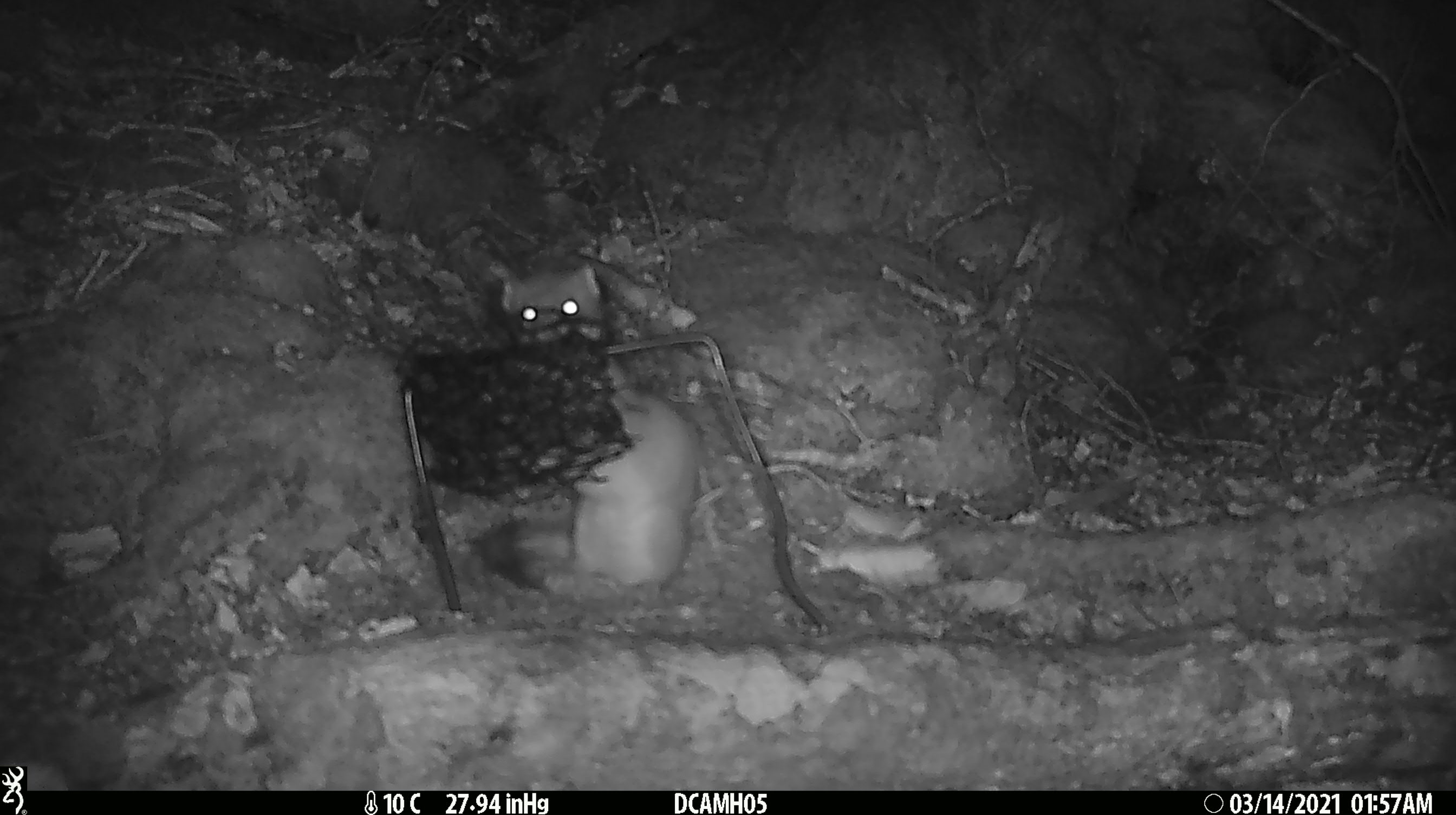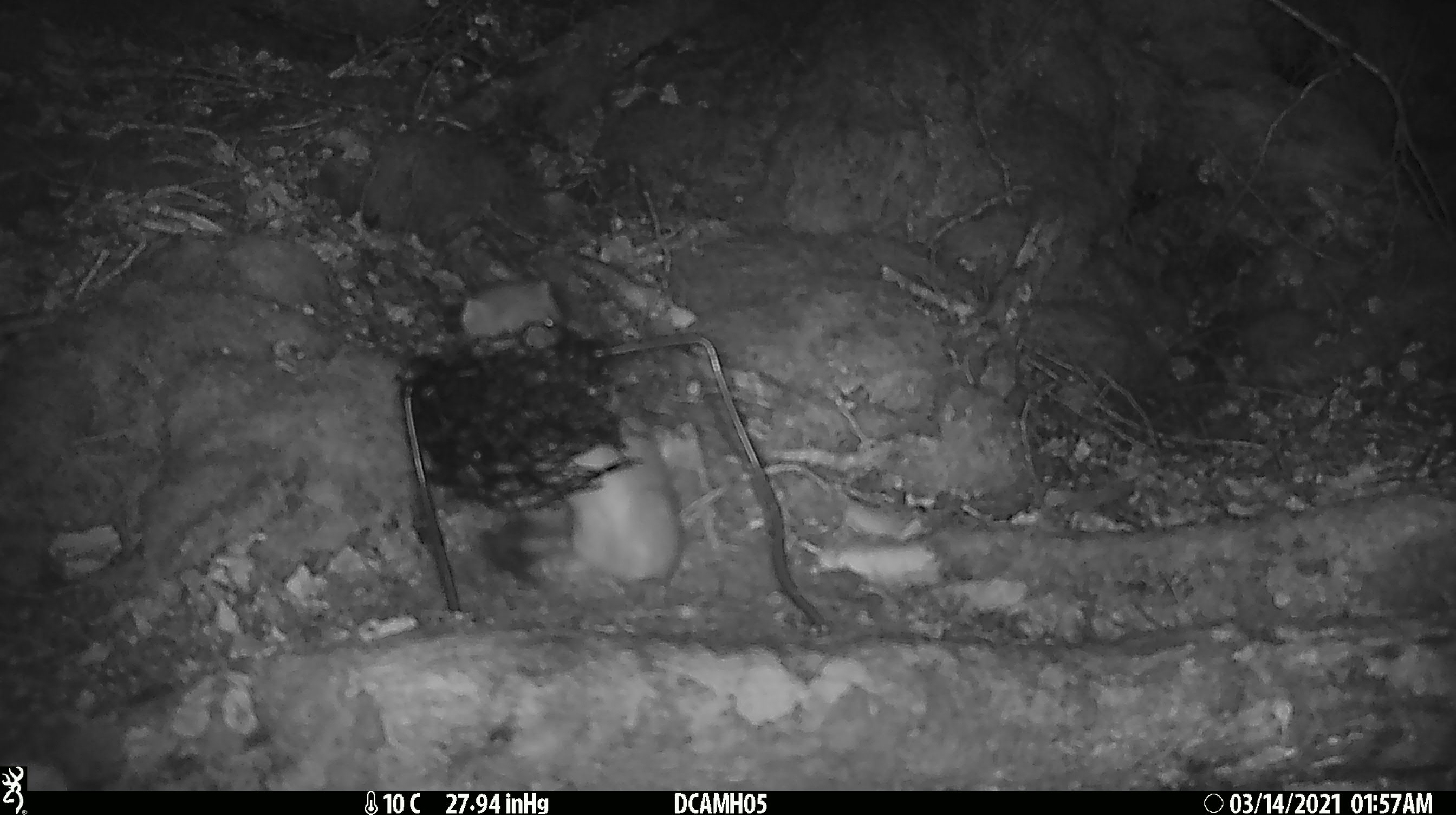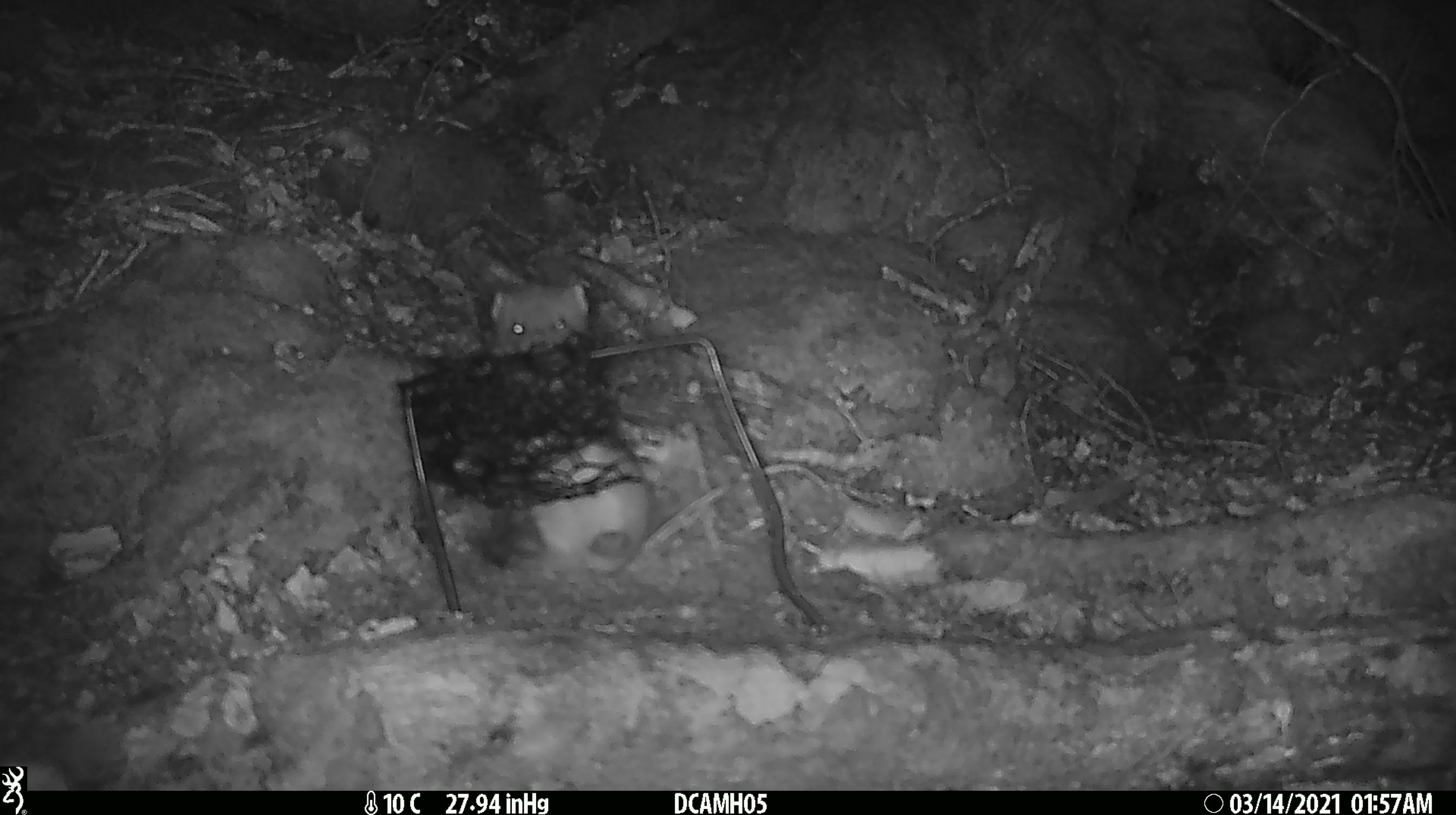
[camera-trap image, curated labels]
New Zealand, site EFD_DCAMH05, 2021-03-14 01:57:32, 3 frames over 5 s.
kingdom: Animalia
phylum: Chordata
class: Mammalia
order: Carnivora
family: Mustelidae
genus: Mustela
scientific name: Mustela erminea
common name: stoat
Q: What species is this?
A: Stoat (Mustela erminea).